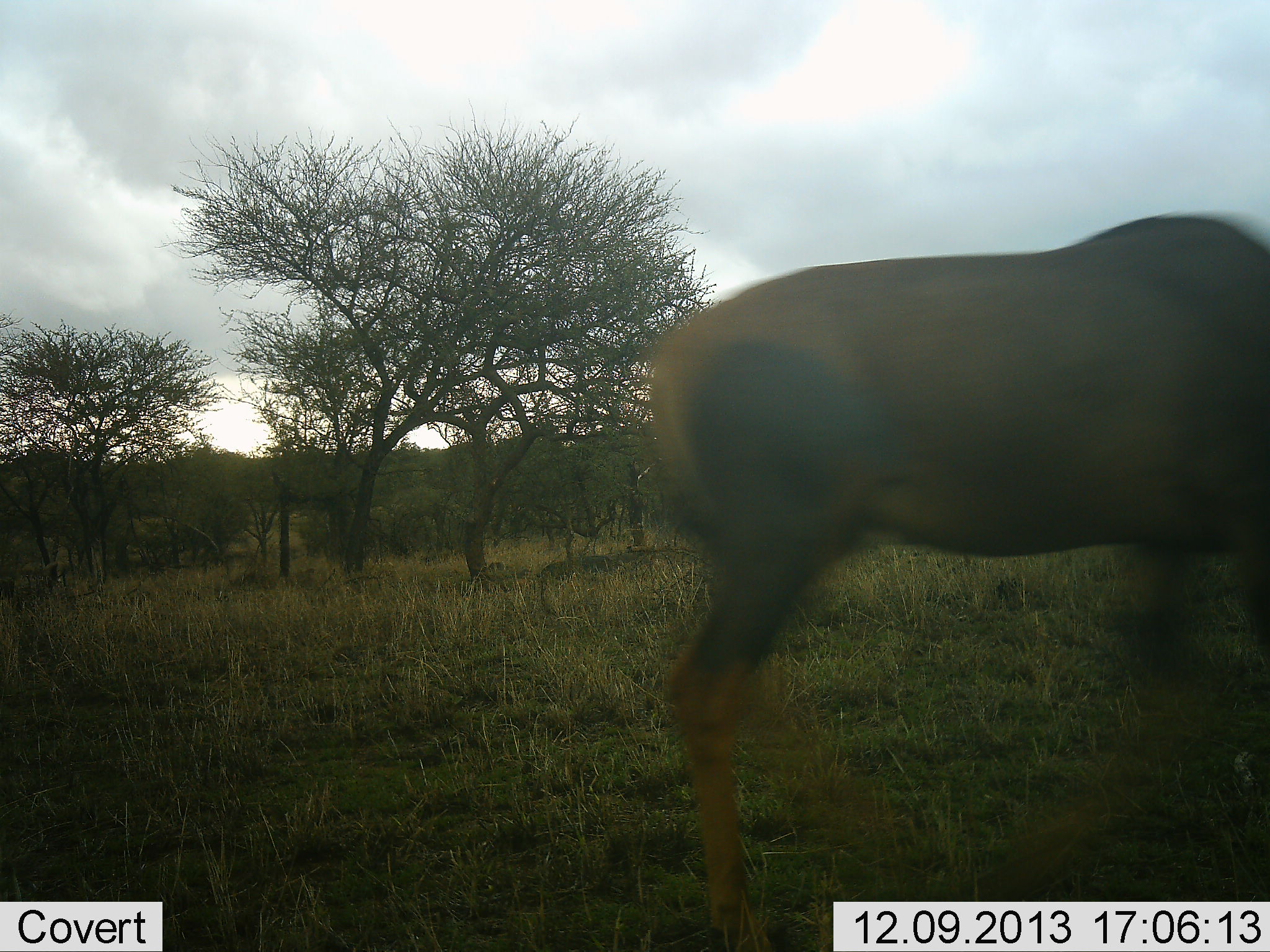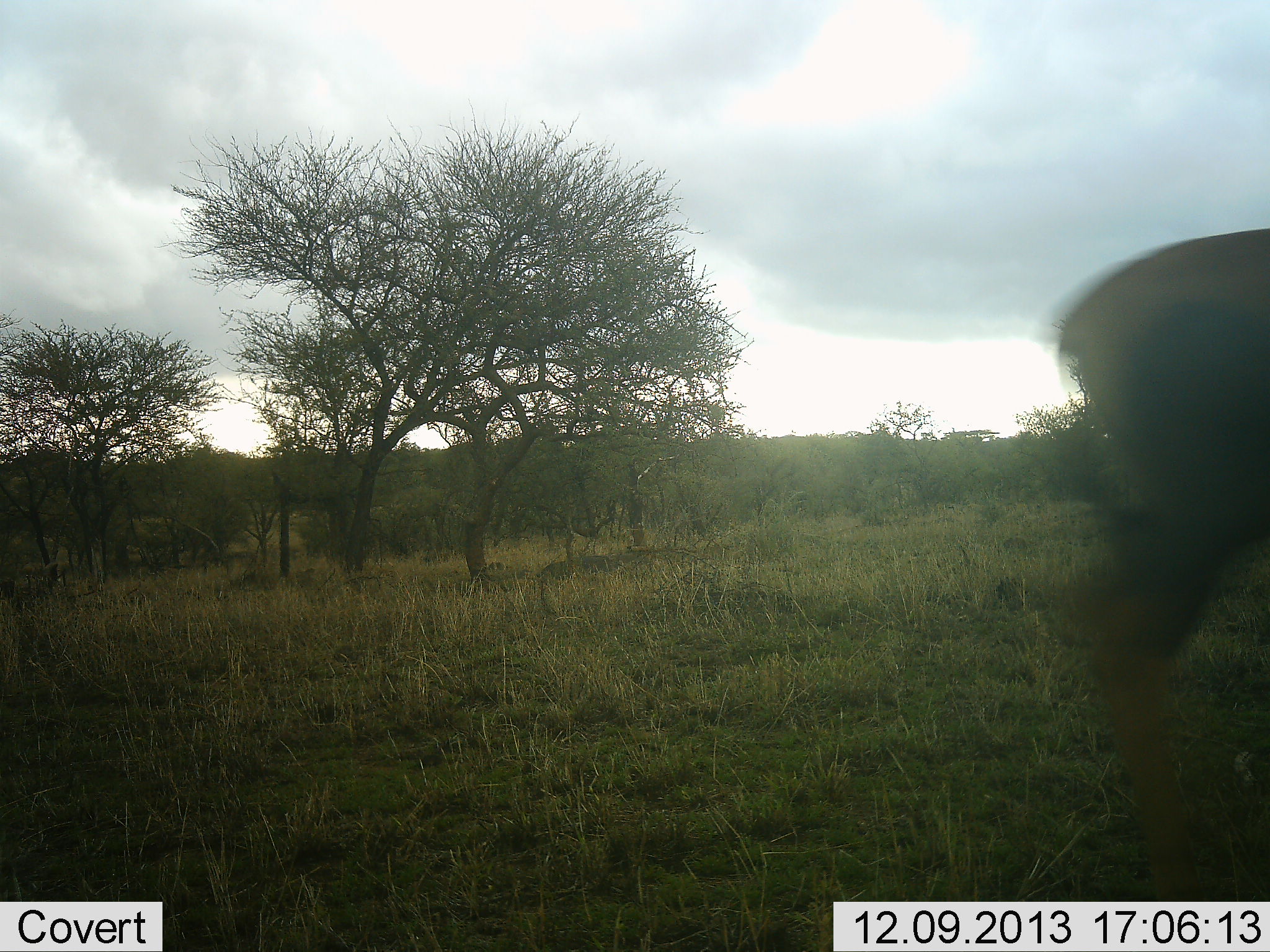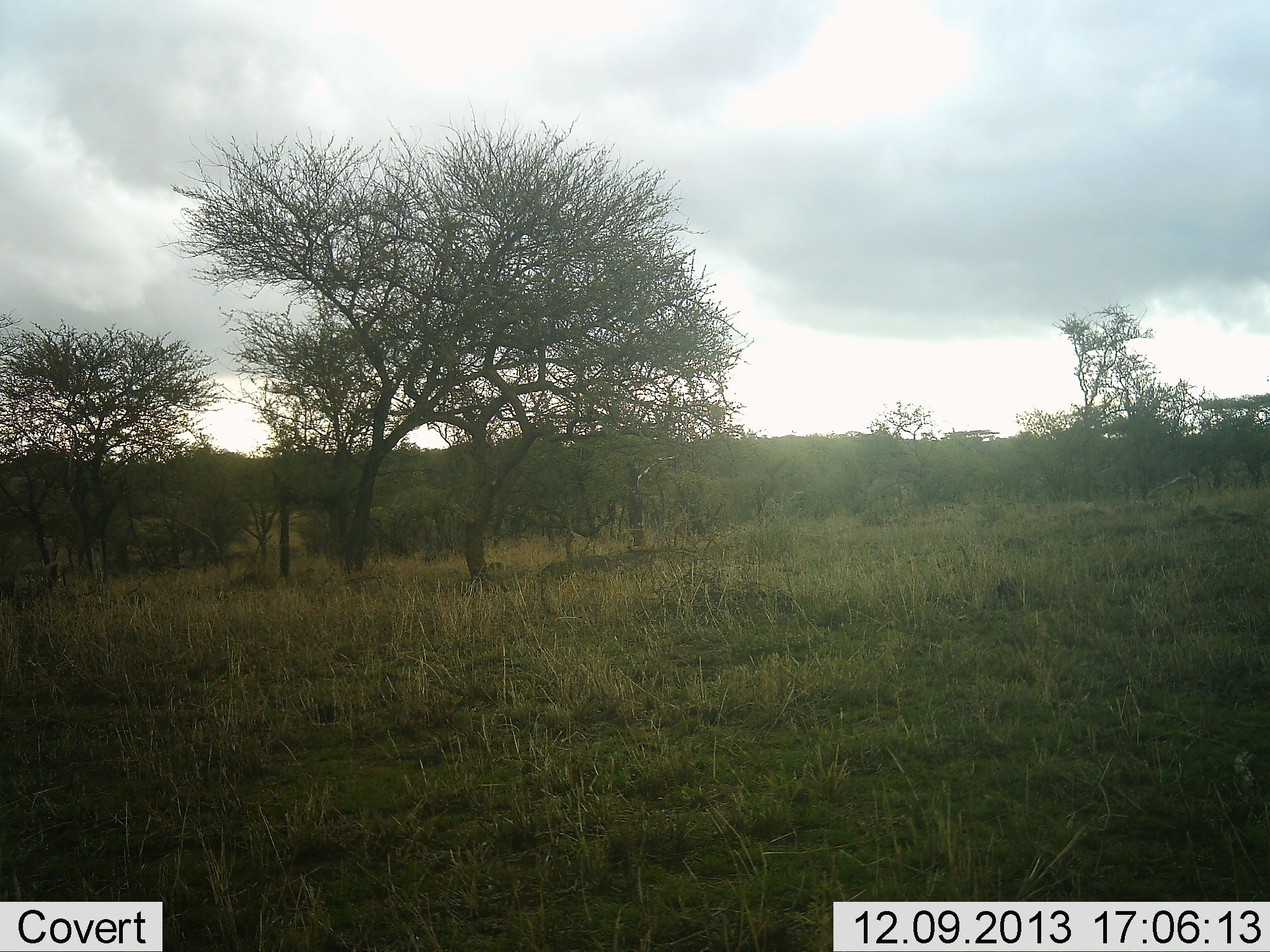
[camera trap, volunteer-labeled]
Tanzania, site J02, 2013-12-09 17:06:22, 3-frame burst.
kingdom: Animalia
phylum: Chordata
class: Mammalia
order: Artiodactyla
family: Bovidae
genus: Damaliscus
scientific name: Damaliscus lunatus jimela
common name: topi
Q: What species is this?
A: Topi (Damaliscus lunatus jimela).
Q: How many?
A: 1.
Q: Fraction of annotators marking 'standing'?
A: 0%.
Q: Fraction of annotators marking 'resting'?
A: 0%.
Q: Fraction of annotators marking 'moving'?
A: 100%.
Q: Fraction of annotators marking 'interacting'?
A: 0%.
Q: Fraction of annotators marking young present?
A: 0%.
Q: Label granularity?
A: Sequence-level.